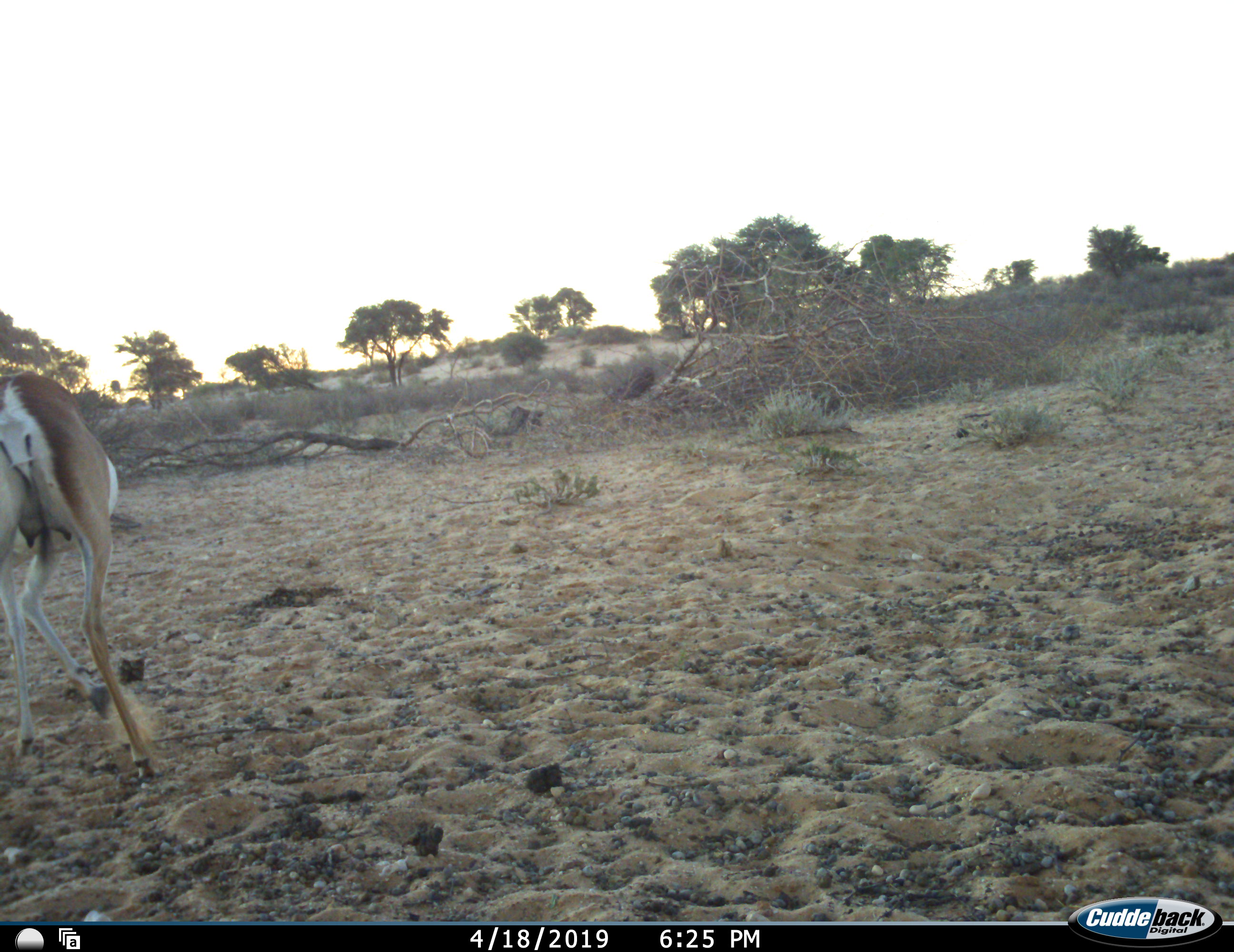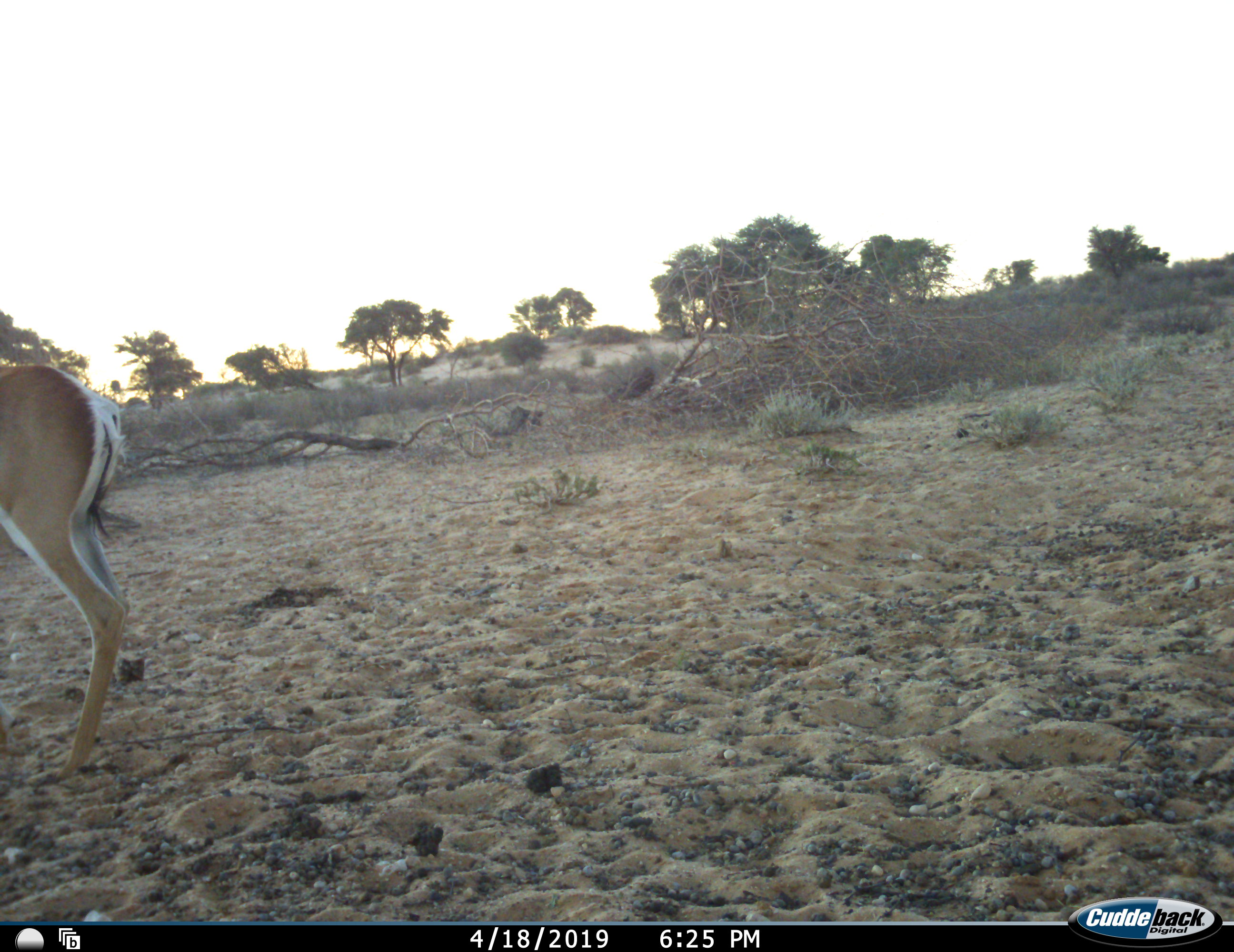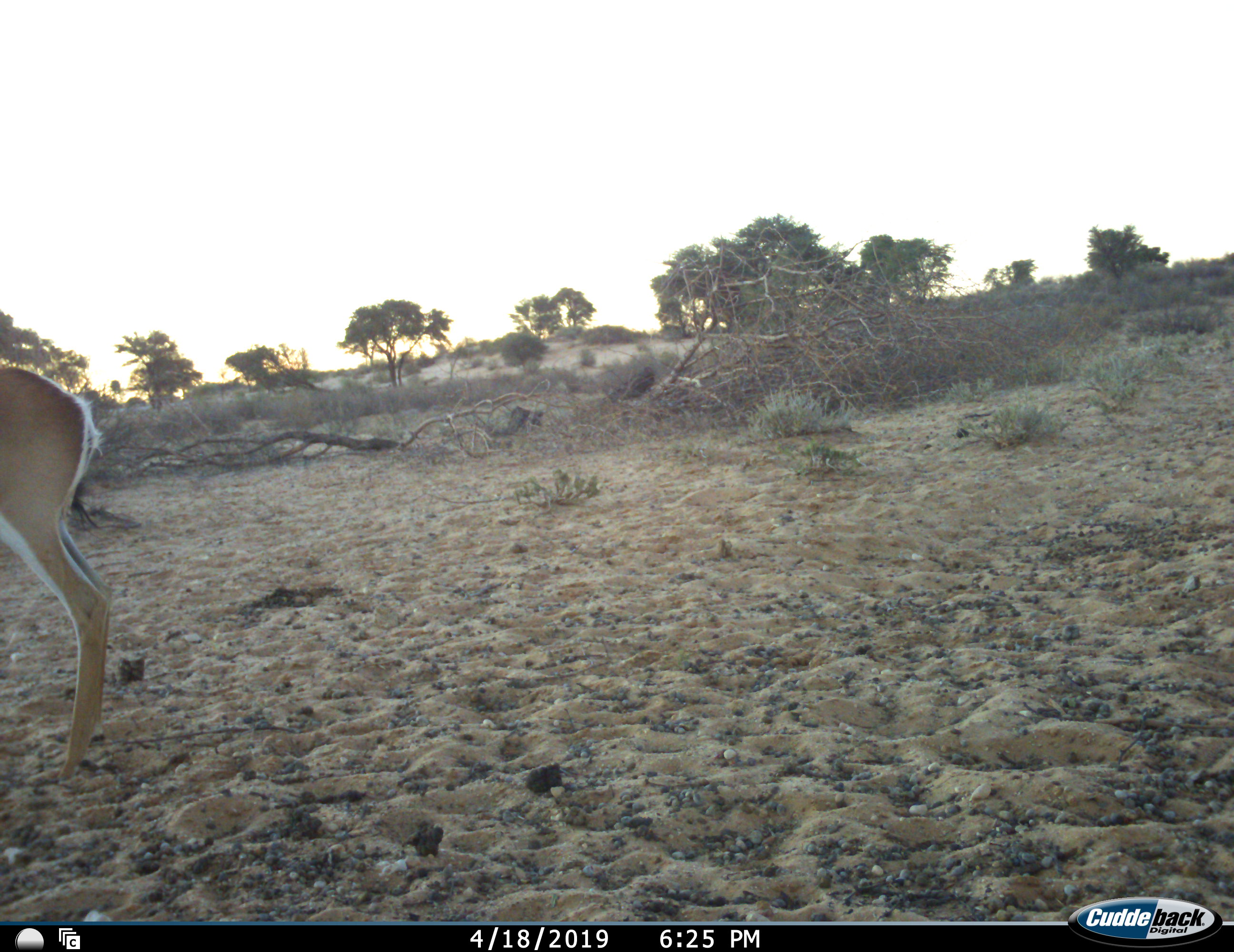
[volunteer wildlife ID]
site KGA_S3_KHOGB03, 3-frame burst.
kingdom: Animalia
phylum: Chordata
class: Mammalia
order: Artiodactyla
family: Bovidae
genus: Antidorcas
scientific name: Antidorcas marsupialis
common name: springbok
Springbok (Antidorcas marsupialis), count 1. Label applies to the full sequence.